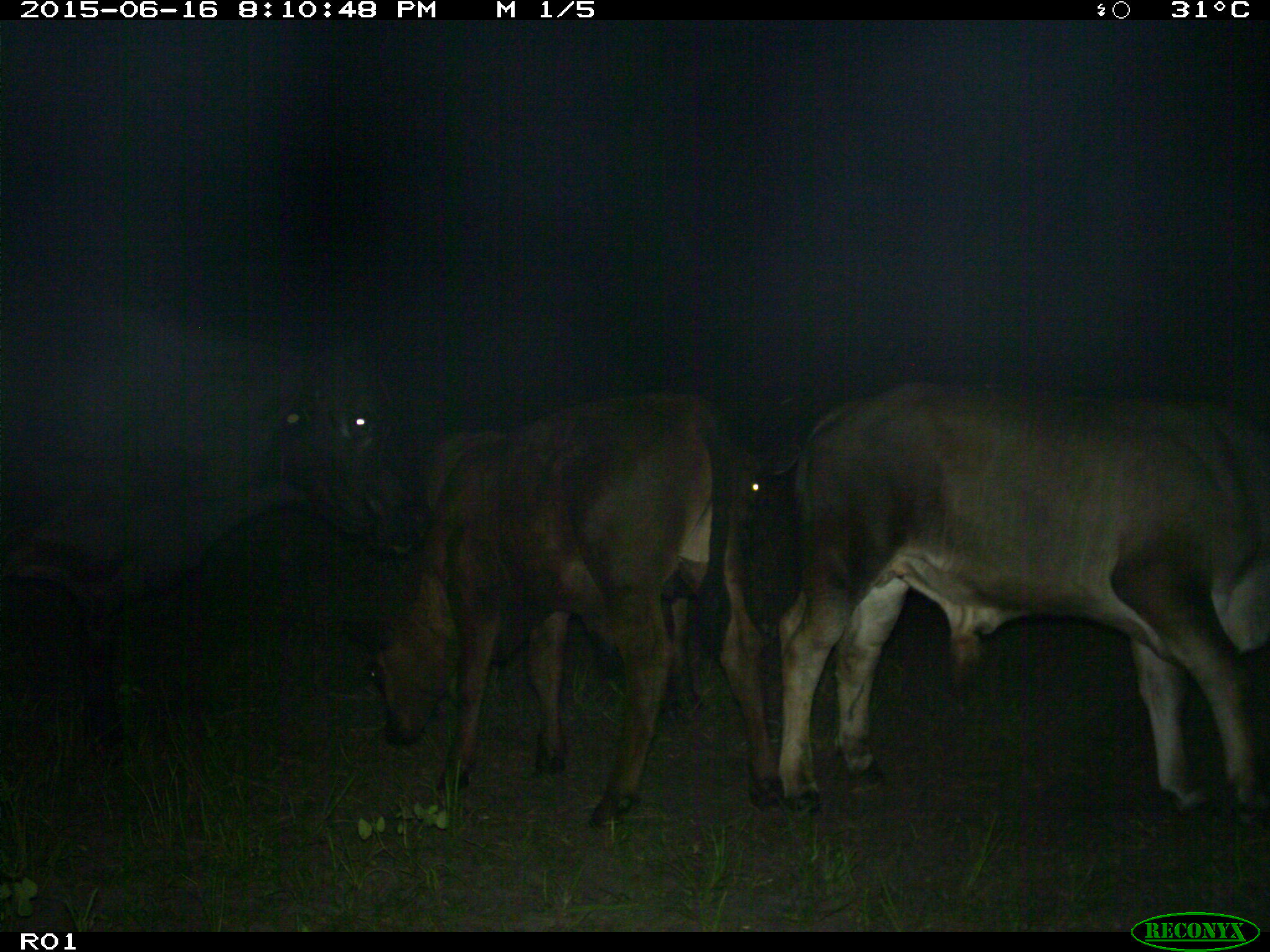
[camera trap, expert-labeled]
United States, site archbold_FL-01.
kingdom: Animalia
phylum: Chordata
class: Mammalia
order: Artiodactyla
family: Bovidae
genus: Bos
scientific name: Bos taurus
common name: domestic cow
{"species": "Bos taurus (domestic cow)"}